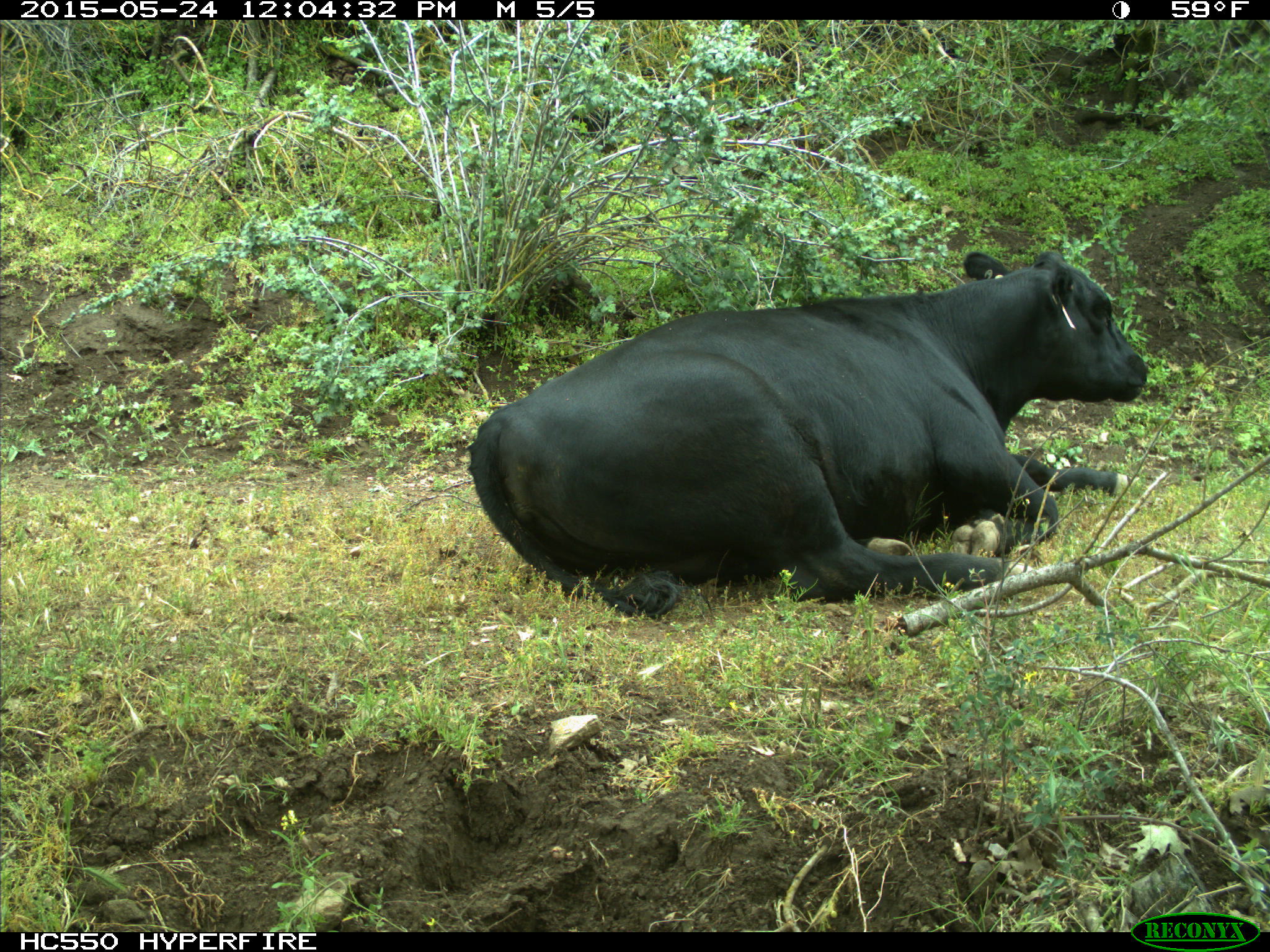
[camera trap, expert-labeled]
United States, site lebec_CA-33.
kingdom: Animalia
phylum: Chordata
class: Mammalia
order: Artiodactyla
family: Bovidae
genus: Bos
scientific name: Bos taurus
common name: domestic cow